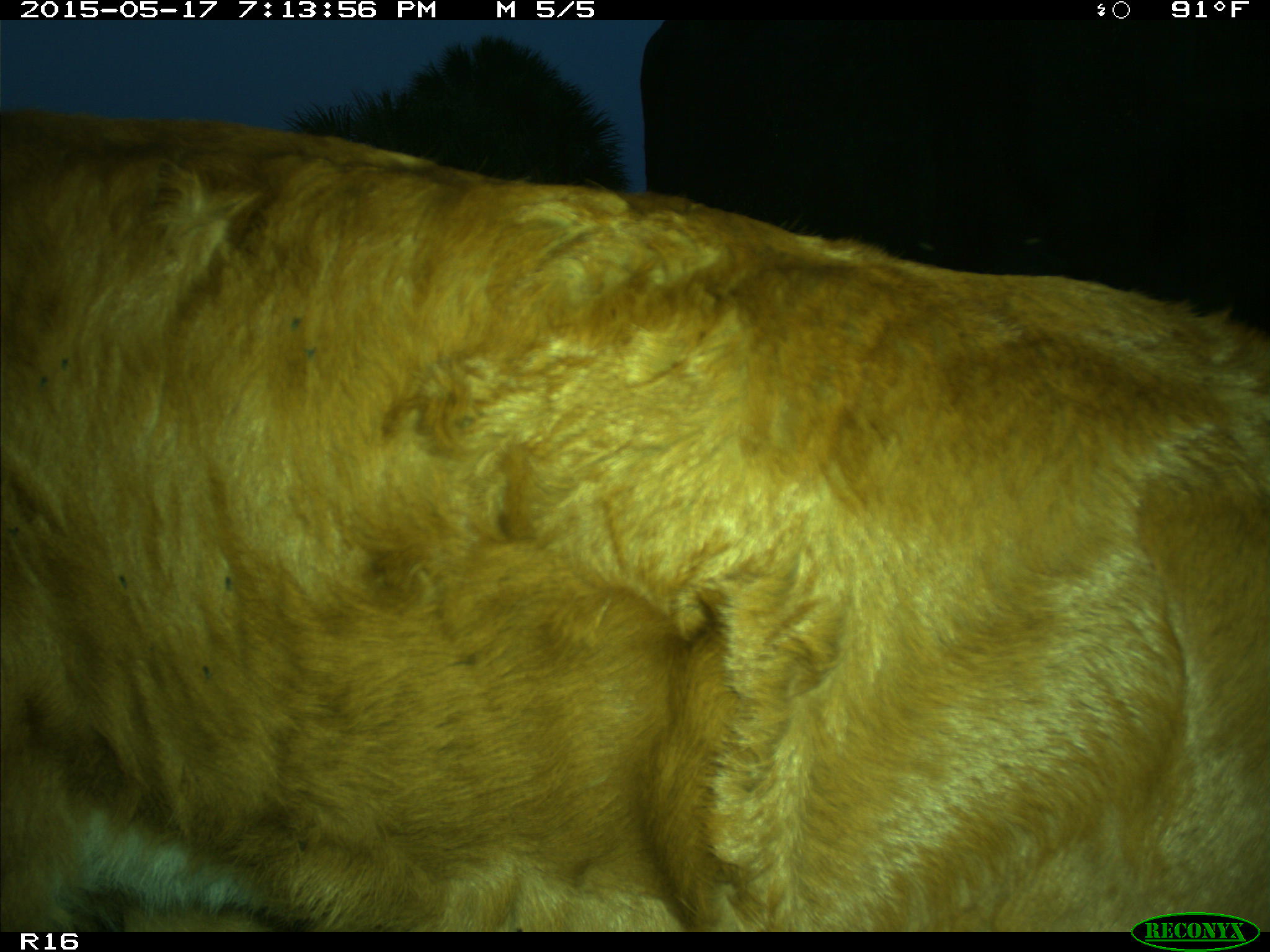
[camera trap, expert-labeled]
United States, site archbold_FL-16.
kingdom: Animalia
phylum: Chordata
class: Mammalia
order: Artiodactyla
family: Bovidae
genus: Bos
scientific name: Bos taurus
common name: domestic cow